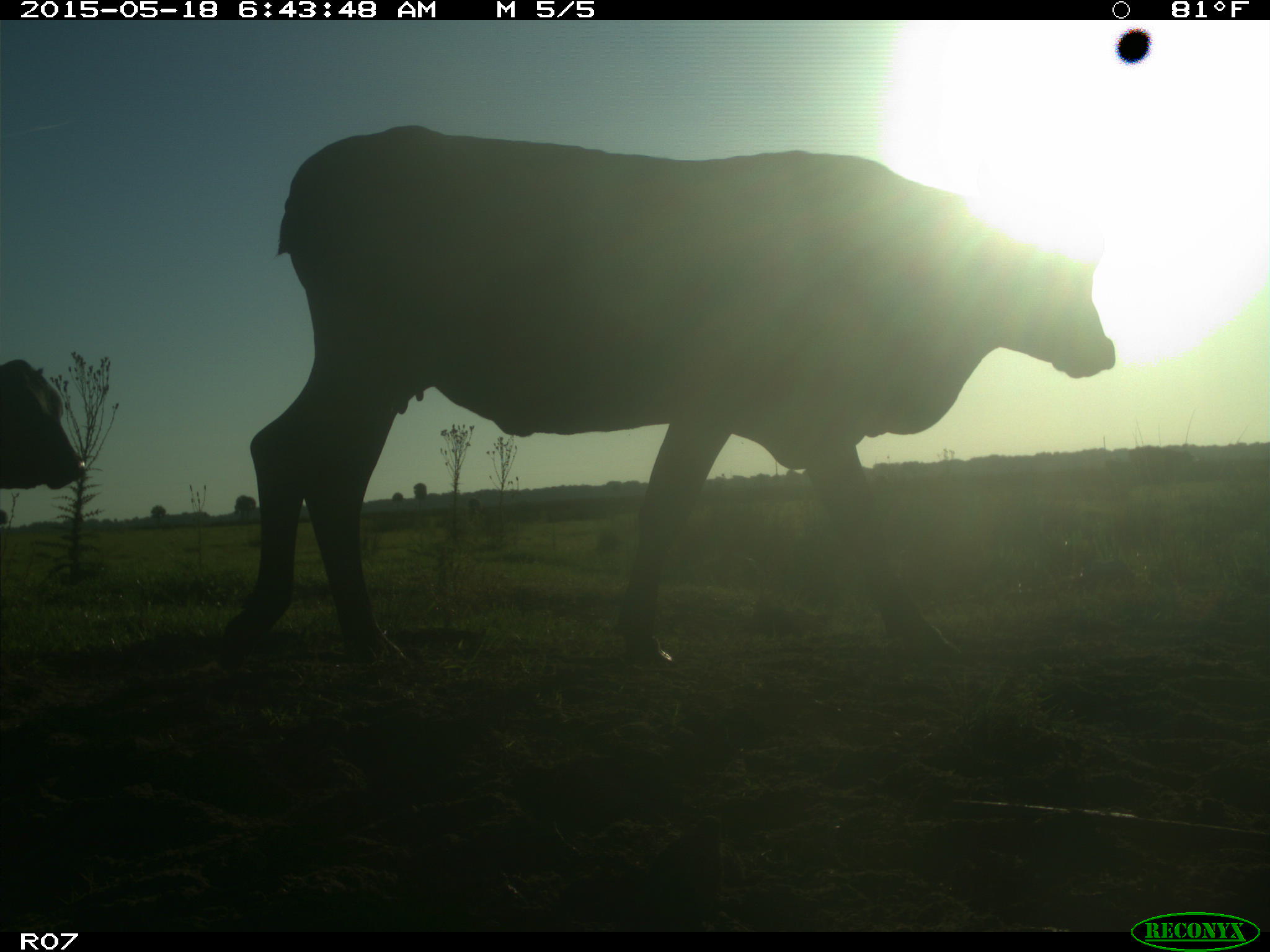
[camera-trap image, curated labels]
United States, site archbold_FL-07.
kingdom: Animalia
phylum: Chordata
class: Mammalia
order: Artiodactyla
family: Bovidae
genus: Bos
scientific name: Bos taurus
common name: domestic cow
Bos taurus (domestic cow).